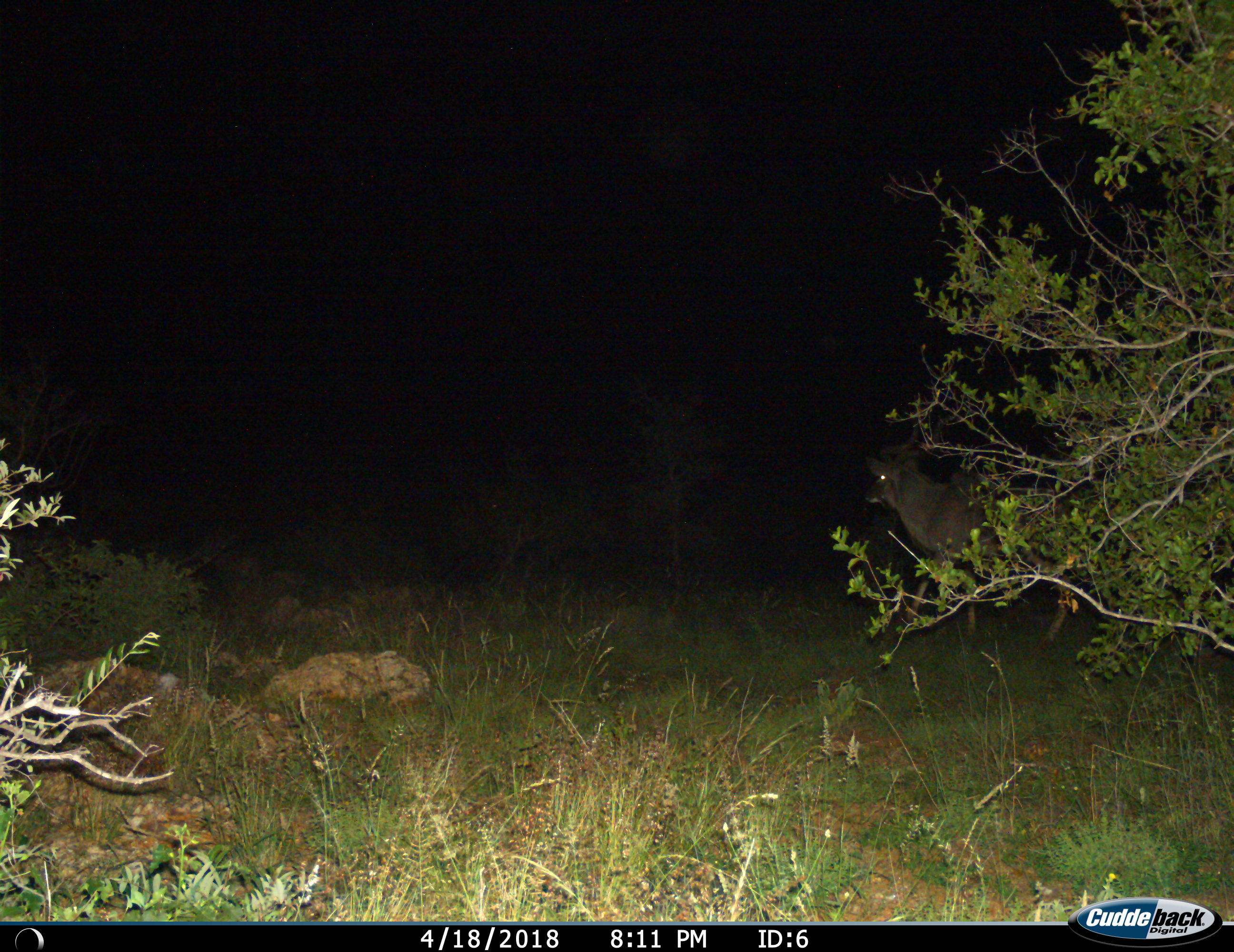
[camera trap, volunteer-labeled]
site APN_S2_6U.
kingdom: Animalia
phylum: Chordata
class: Mammalia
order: Artiodactyla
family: Bovidae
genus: Tragelaphus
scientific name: Tragelaphus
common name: kudu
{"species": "kudu (Tragelaphus)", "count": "1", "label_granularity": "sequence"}